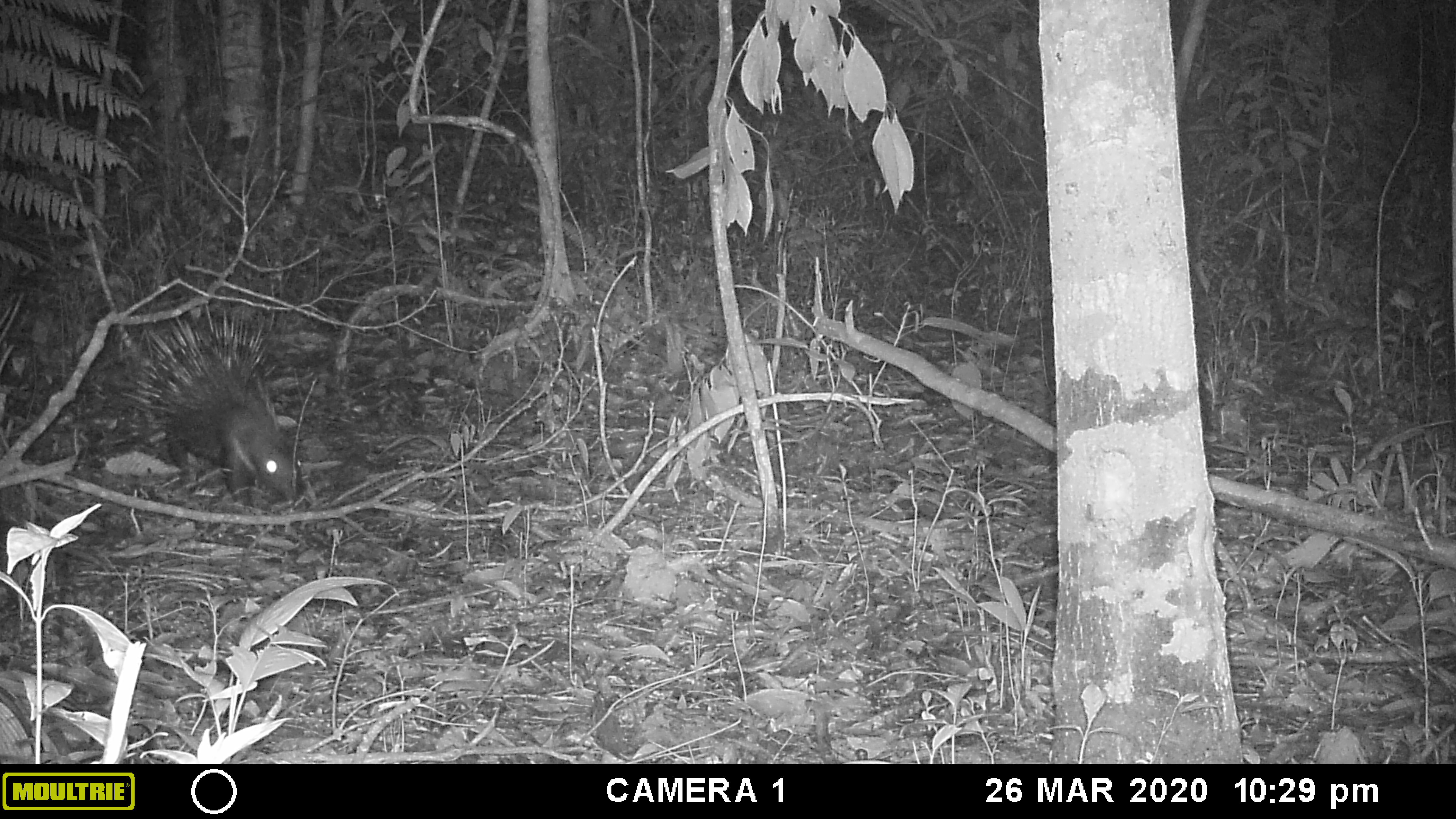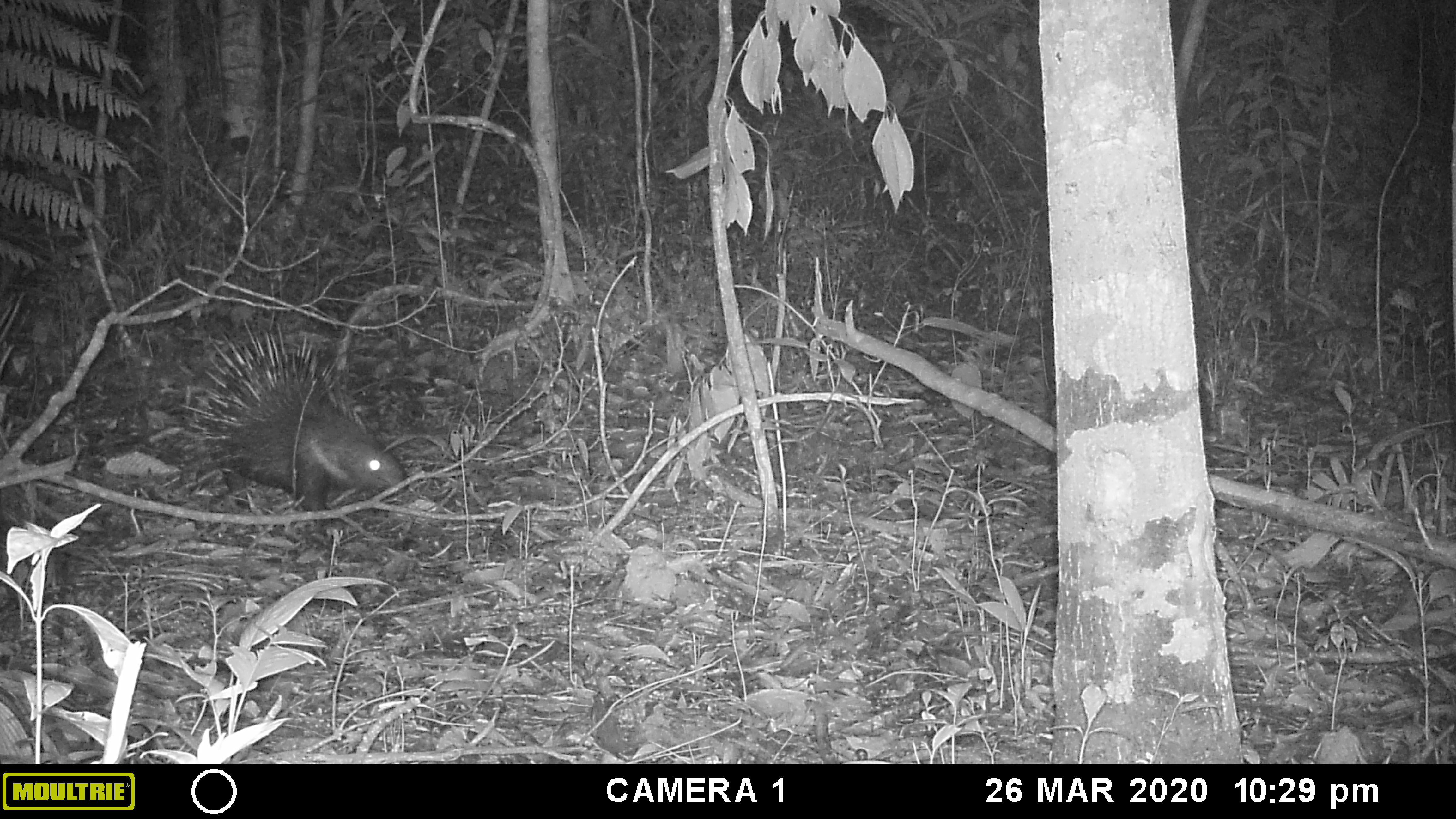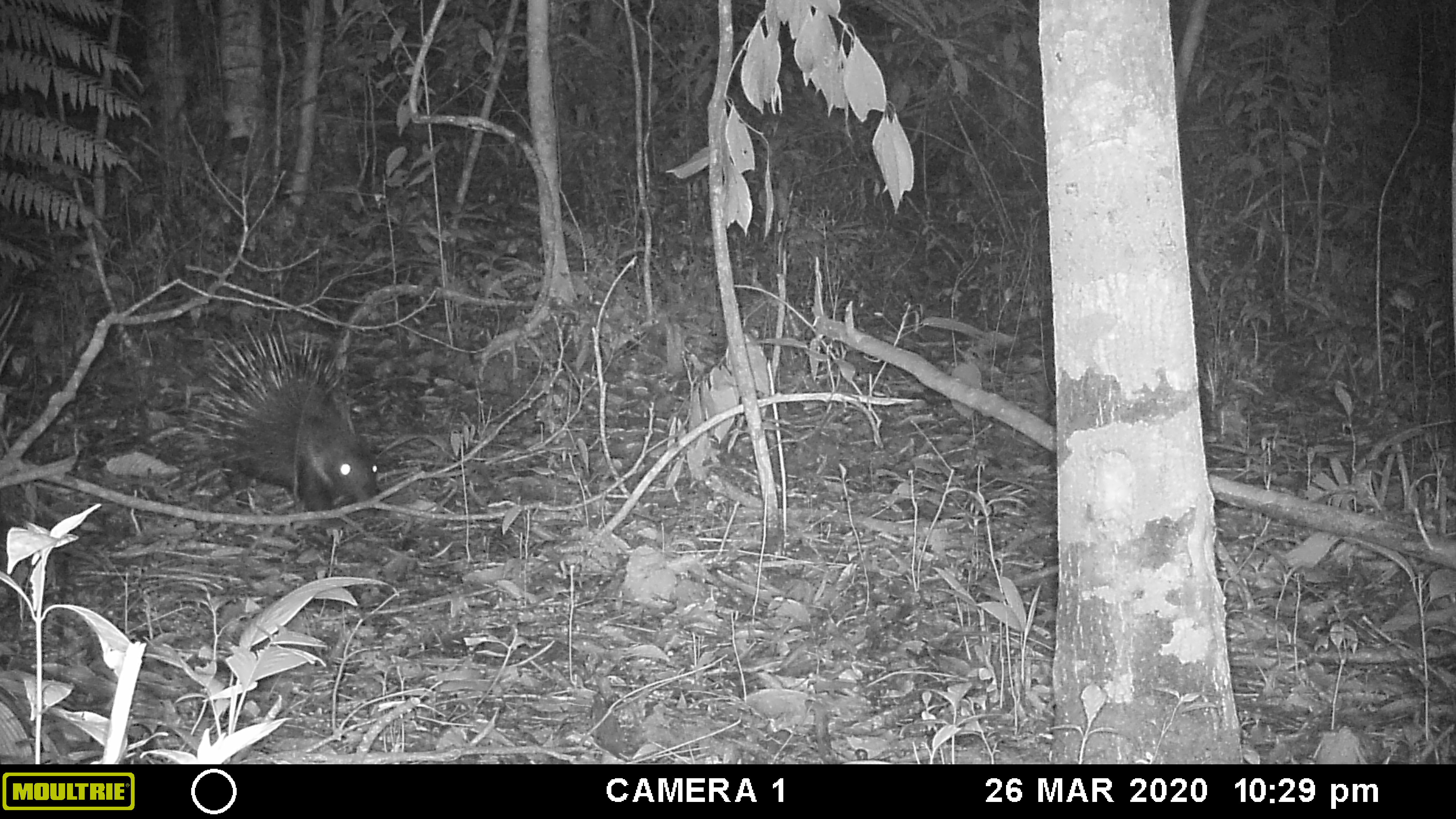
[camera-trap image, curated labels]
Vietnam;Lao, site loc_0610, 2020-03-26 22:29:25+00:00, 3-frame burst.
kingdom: Animalia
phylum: Chordata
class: Mammalia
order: Rodentia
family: Hystricidae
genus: Hystrix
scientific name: Hystrix brachyura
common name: malayan porcupine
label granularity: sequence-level